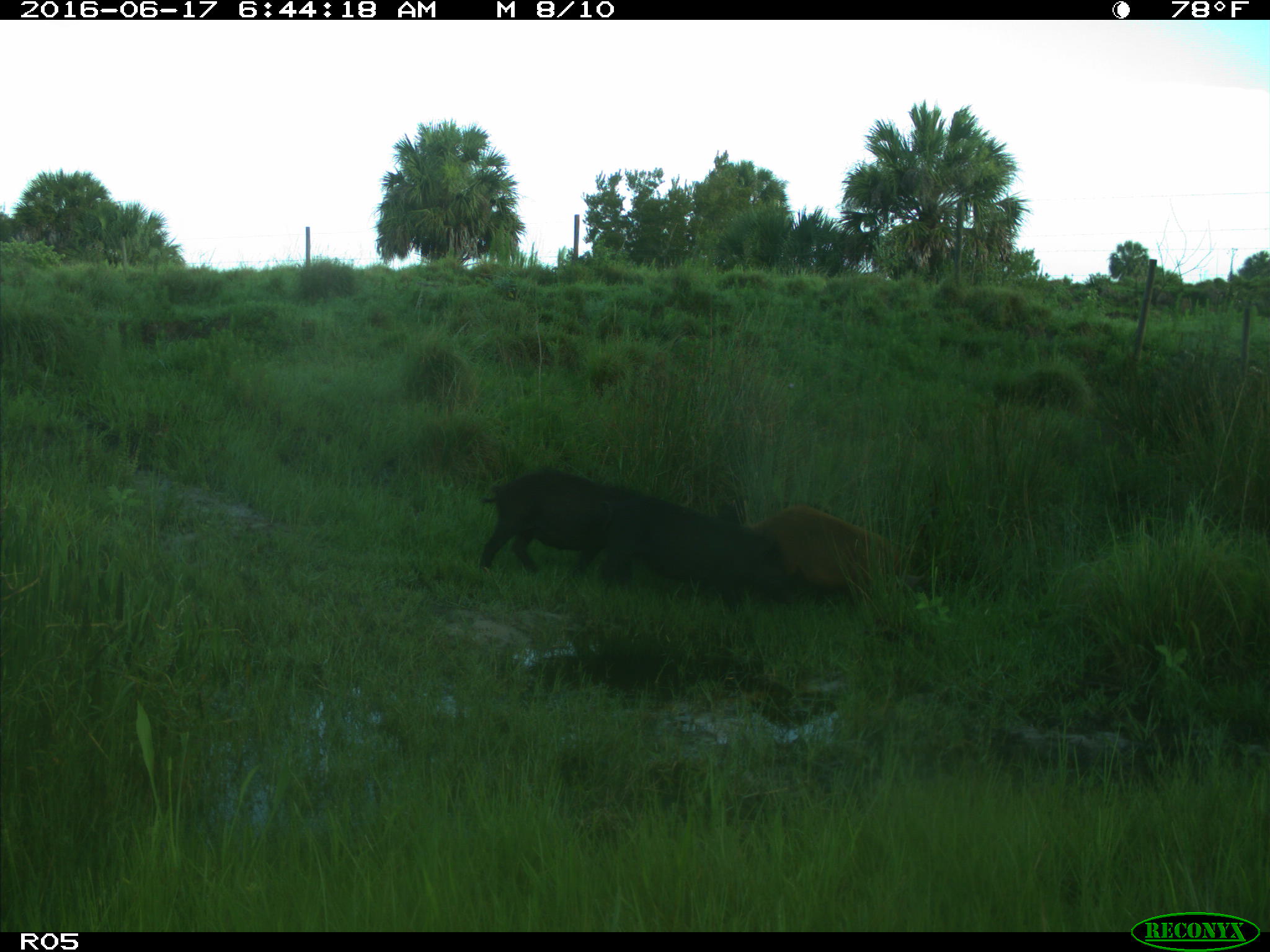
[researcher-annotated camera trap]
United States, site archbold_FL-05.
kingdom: Animalia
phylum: Chordata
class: Mammalia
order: Artiodactyla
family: Suidae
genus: Sus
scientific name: Sus scrofa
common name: wild boar